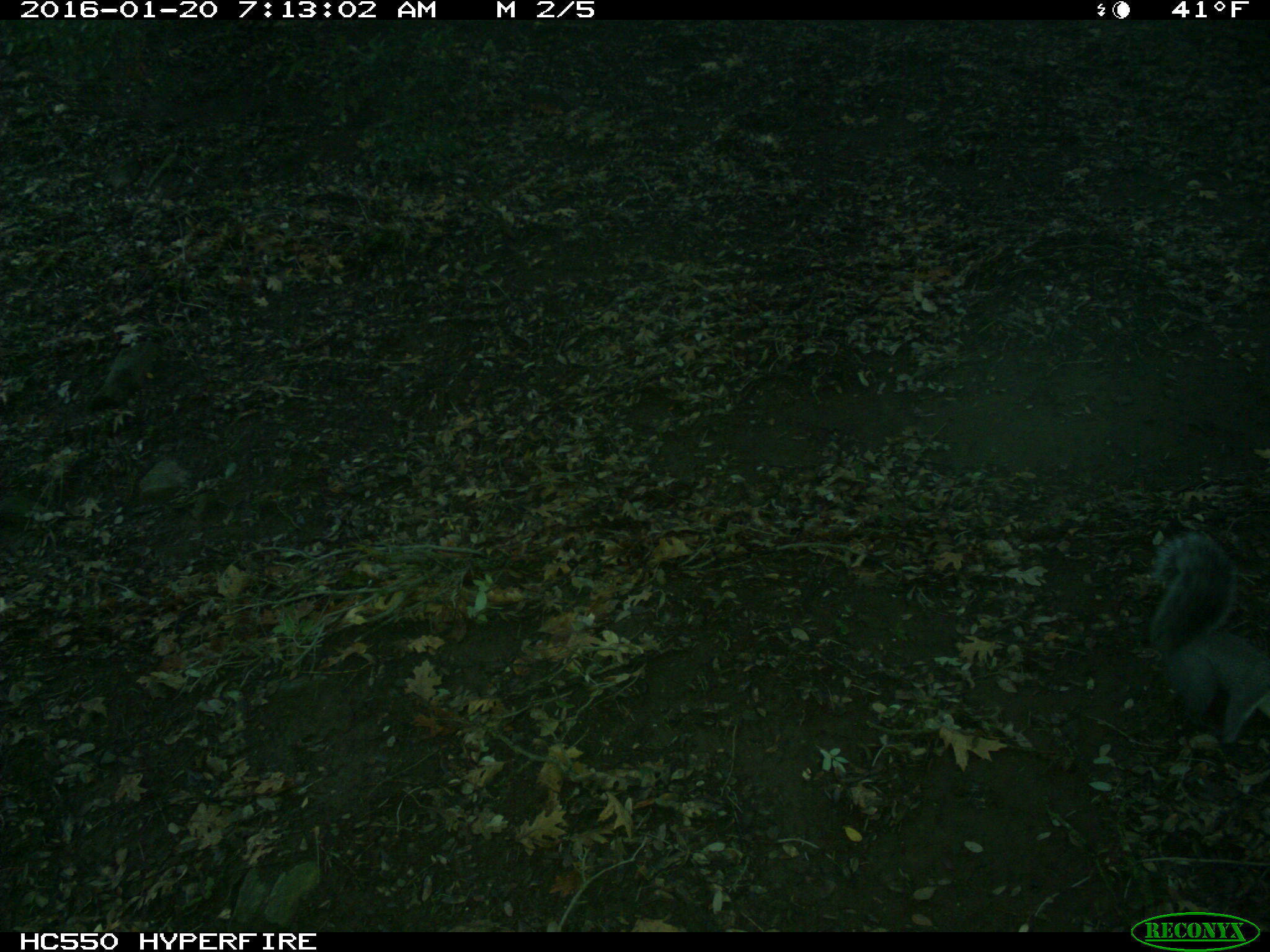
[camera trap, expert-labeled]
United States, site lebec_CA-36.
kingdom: Animalia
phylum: Chordata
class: Mammalia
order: Rodentia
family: Sciuridae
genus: Sciurus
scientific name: Sciurus carolinensis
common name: eastern gray squirrel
Sciurus carolinensis (eastern gray squirrel).